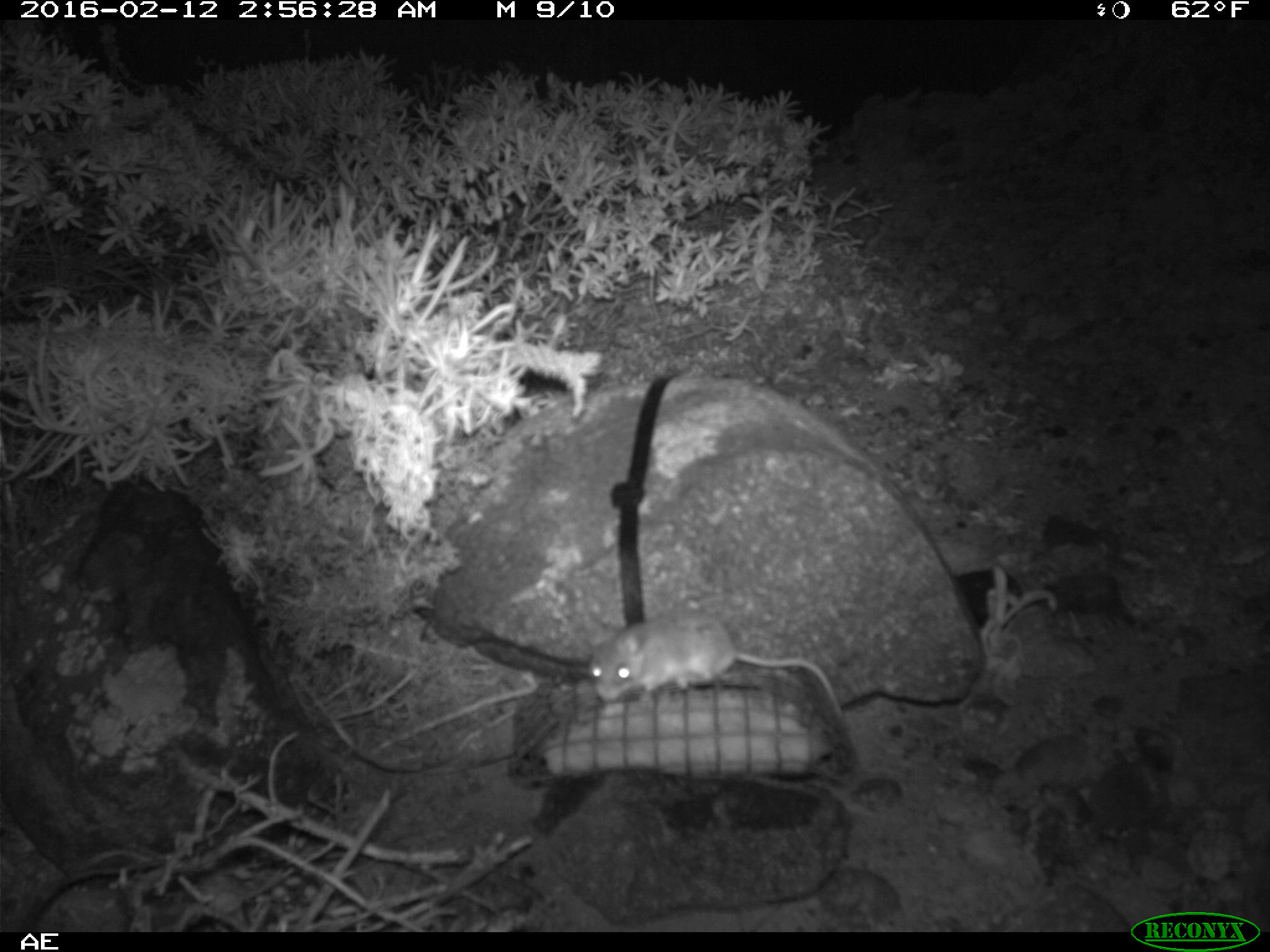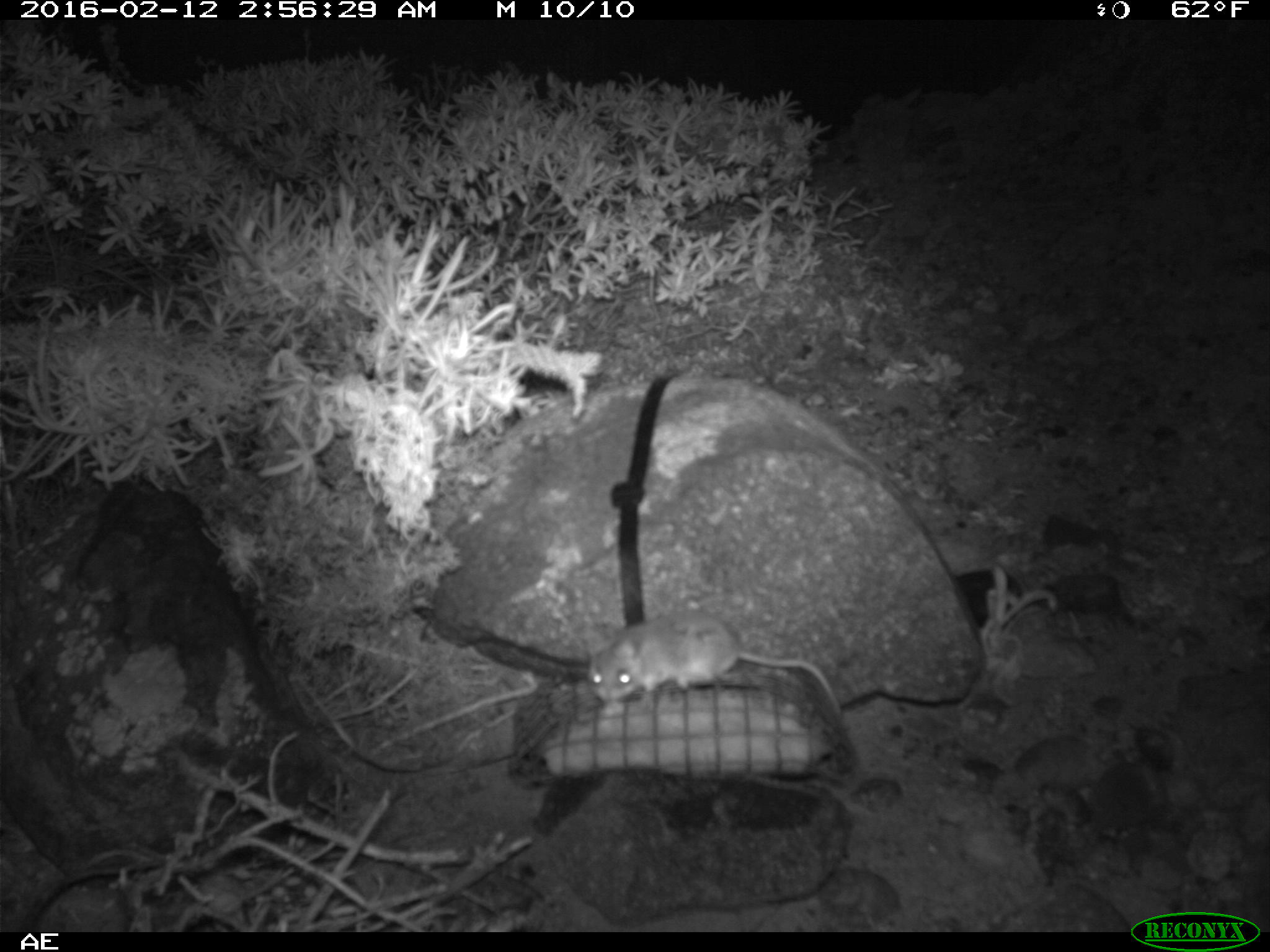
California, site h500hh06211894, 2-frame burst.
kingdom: Animalia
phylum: Chordata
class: Mammalia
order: Rodentia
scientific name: Rodentia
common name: rodent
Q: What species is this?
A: Rodent (Rodentia).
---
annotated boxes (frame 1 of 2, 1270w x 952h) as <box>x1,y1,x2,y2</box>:
rodent: <box>587,605,843,718</box>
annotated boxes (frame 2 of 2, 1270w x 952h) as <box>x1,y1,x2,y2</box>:
rodent: <box>584,607,841,718</box>